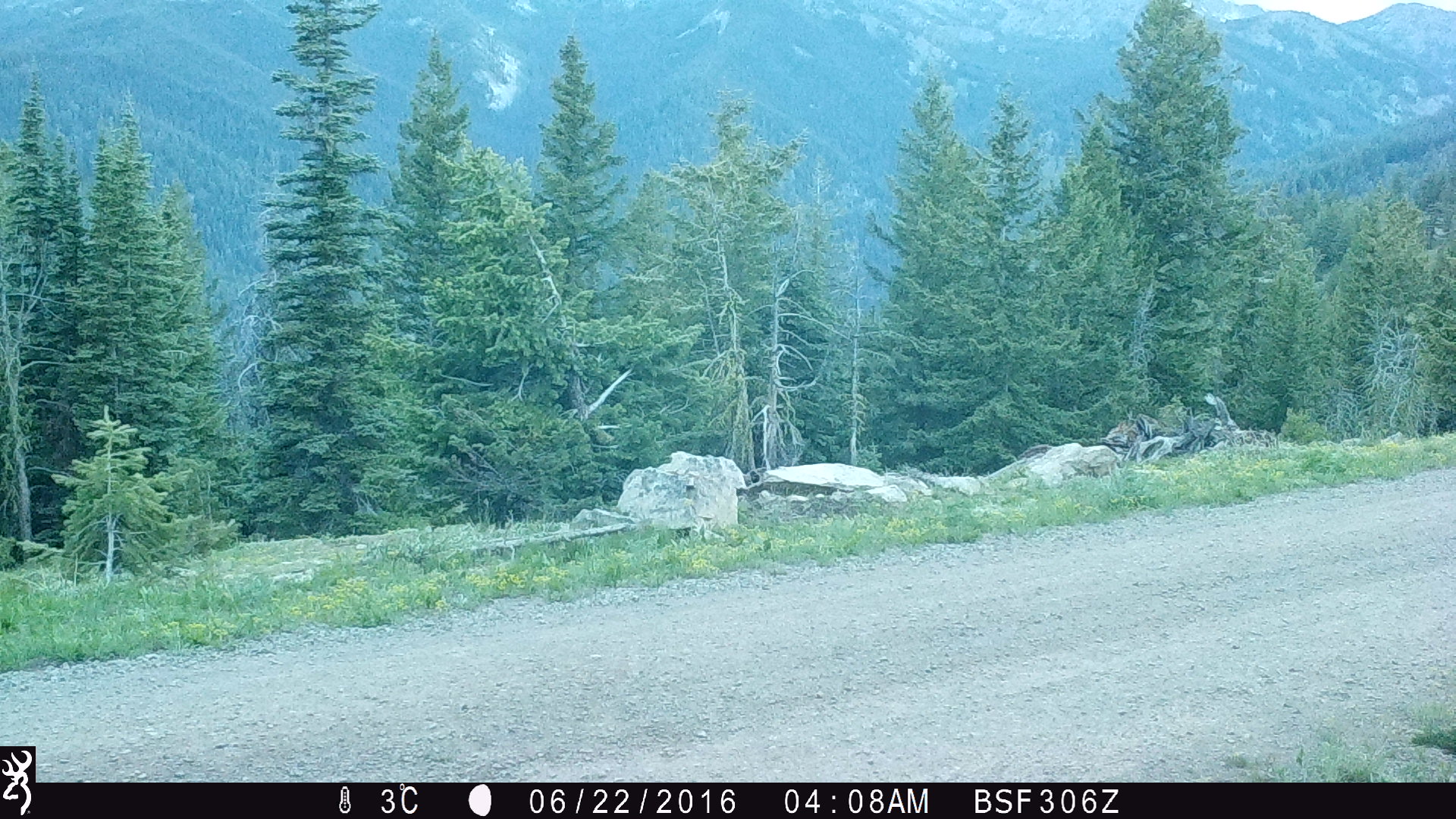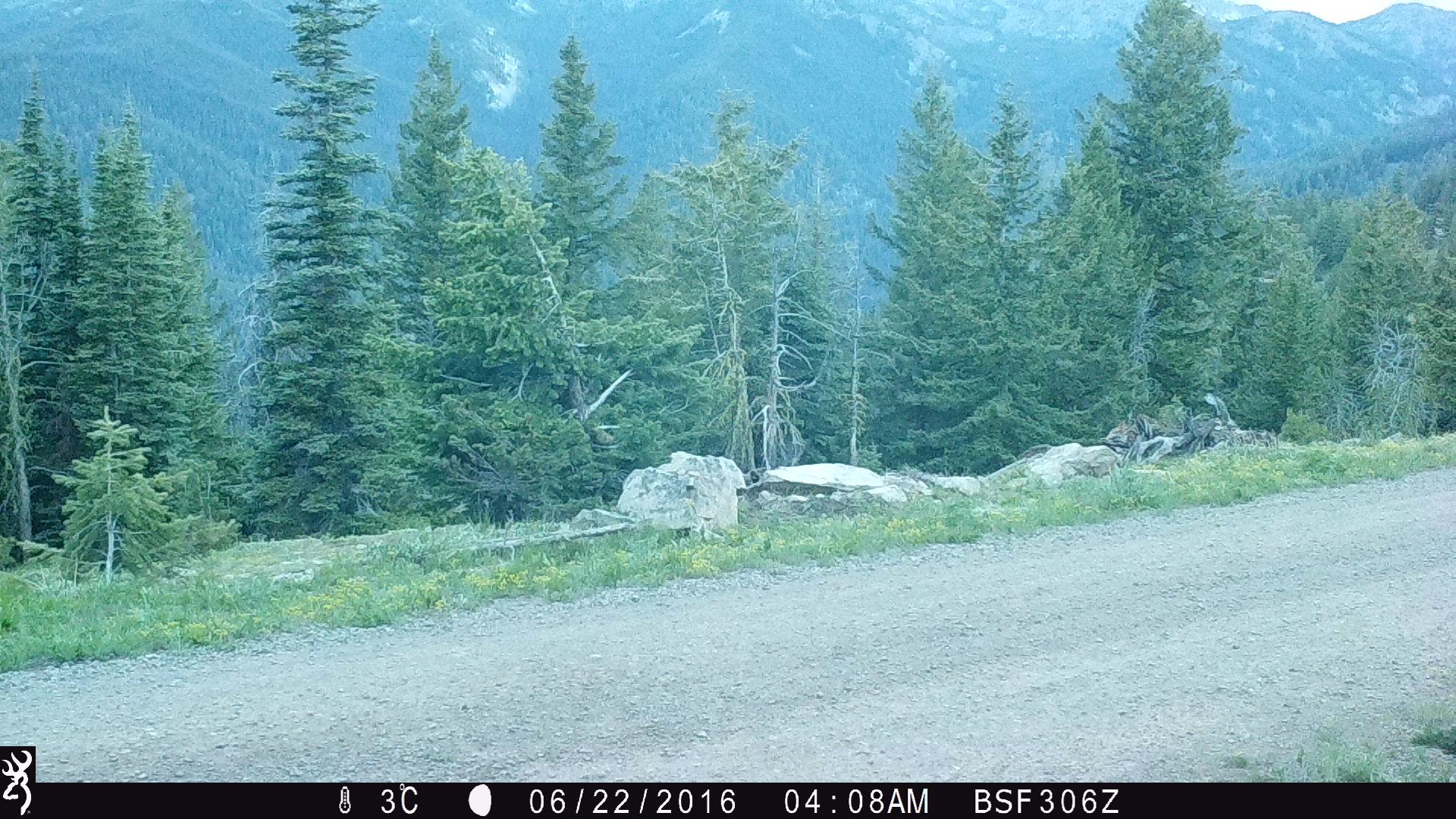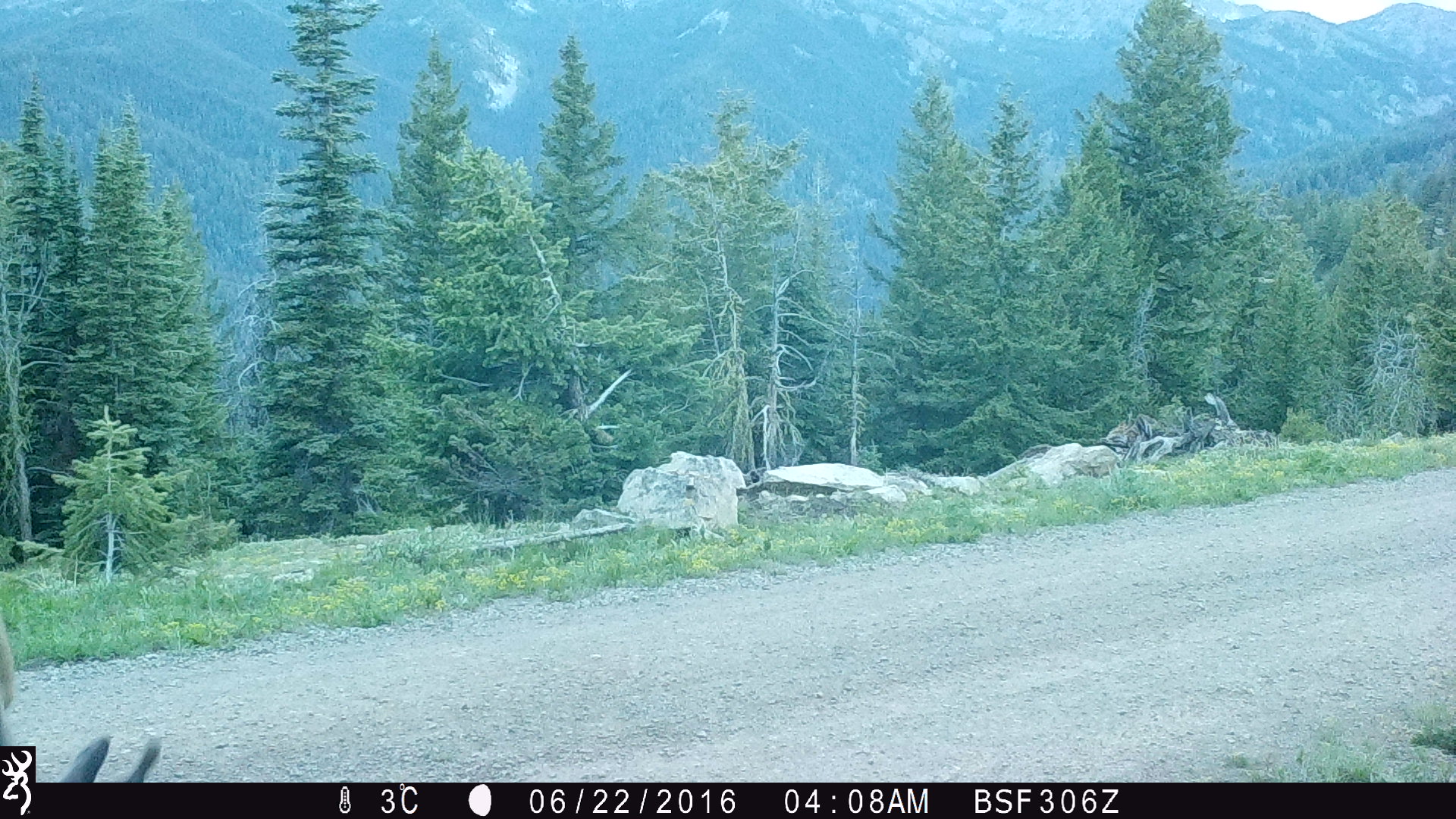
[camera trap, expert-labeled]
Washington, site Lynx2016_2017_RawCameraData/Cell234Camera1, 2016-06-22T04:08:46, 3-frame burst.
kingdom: Animalia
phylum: Chordata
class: Mammalia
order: Artiodactyla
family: Cervidae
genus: Odocoileus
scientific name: Odocoileus hemionus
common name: mule deer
Odocoileus hemionus (mule deer). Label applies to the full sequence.